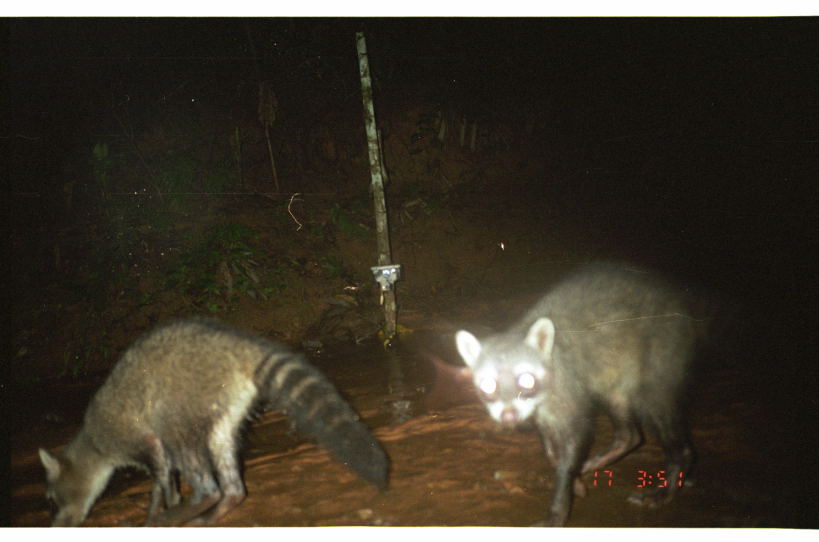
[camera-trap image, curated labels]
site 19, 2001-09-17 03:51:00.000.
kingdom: Animalia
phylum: Chordata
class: Mammalia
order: Carnivora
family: Procyonidae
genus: Procyon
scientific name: Procyon cancrivorus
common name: crab-eating raccoon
Procyon cancrivorus (crab-eating raccoon).